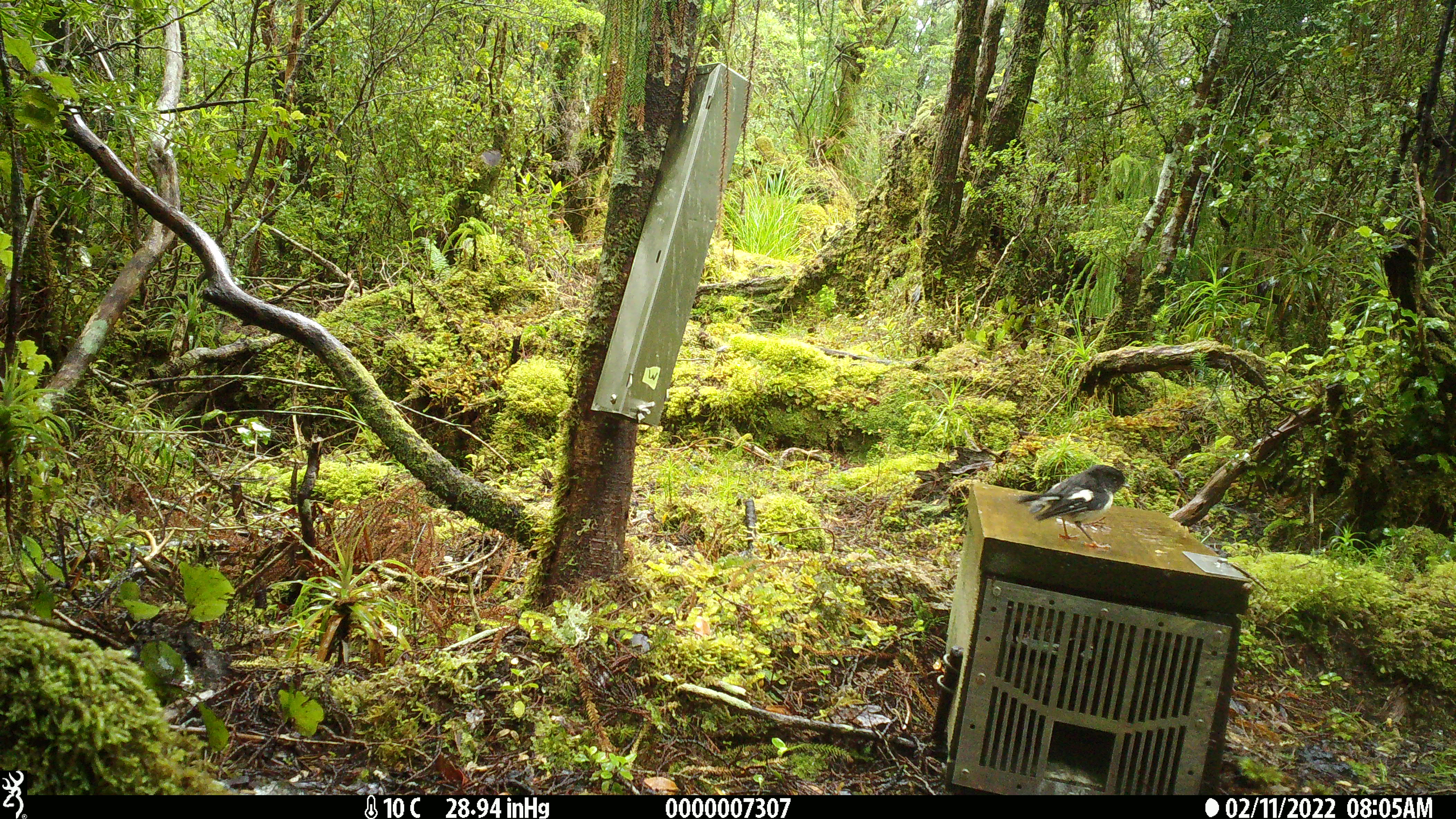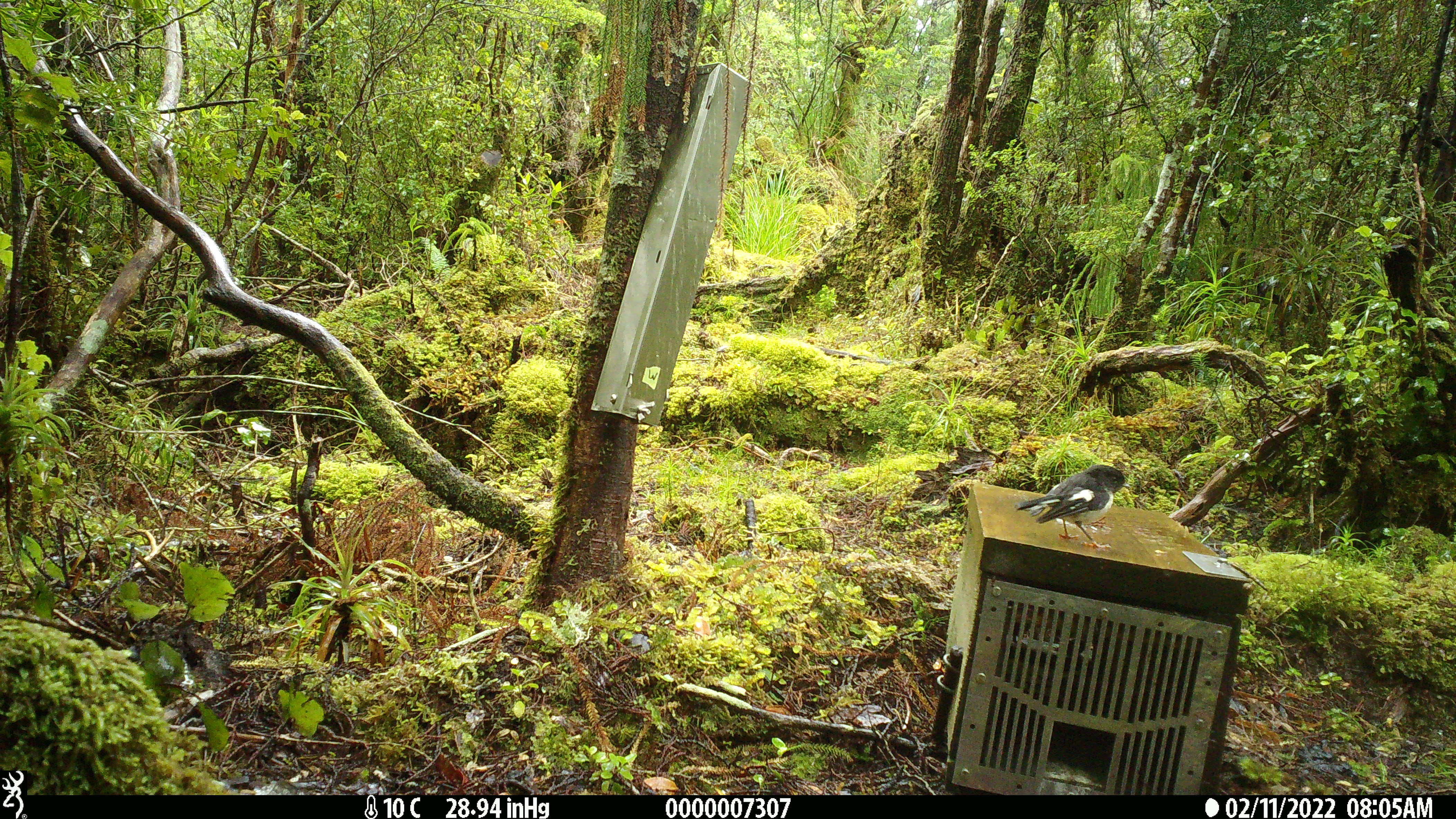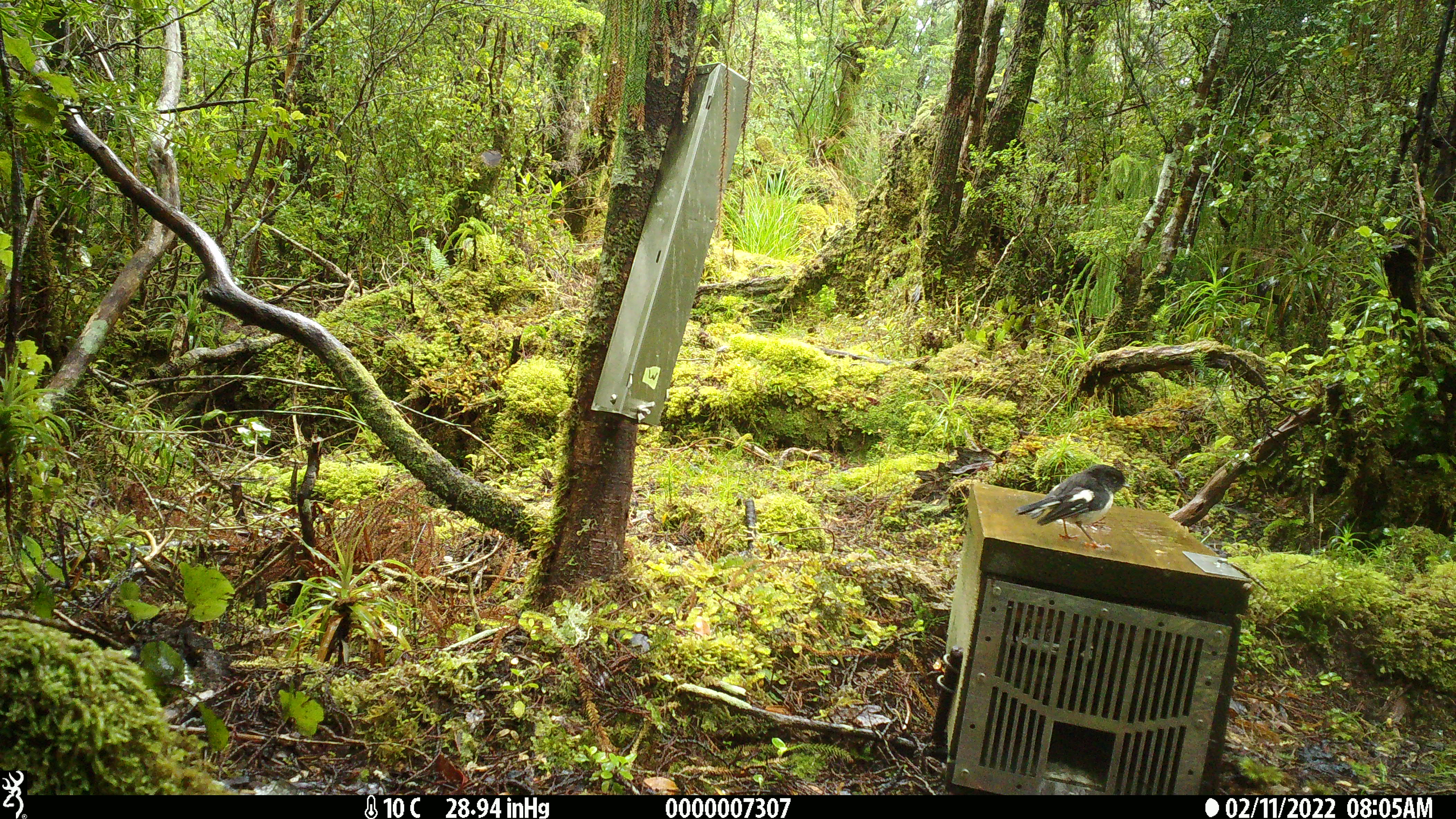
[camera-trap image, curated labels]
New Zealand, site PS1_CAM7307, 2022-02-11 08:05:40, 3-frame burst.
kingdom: Animalia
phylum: Chordata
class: Aves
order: Passeriformes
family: Petroicidae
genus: Petroica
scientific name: Petroica macrocephala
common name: tomtit